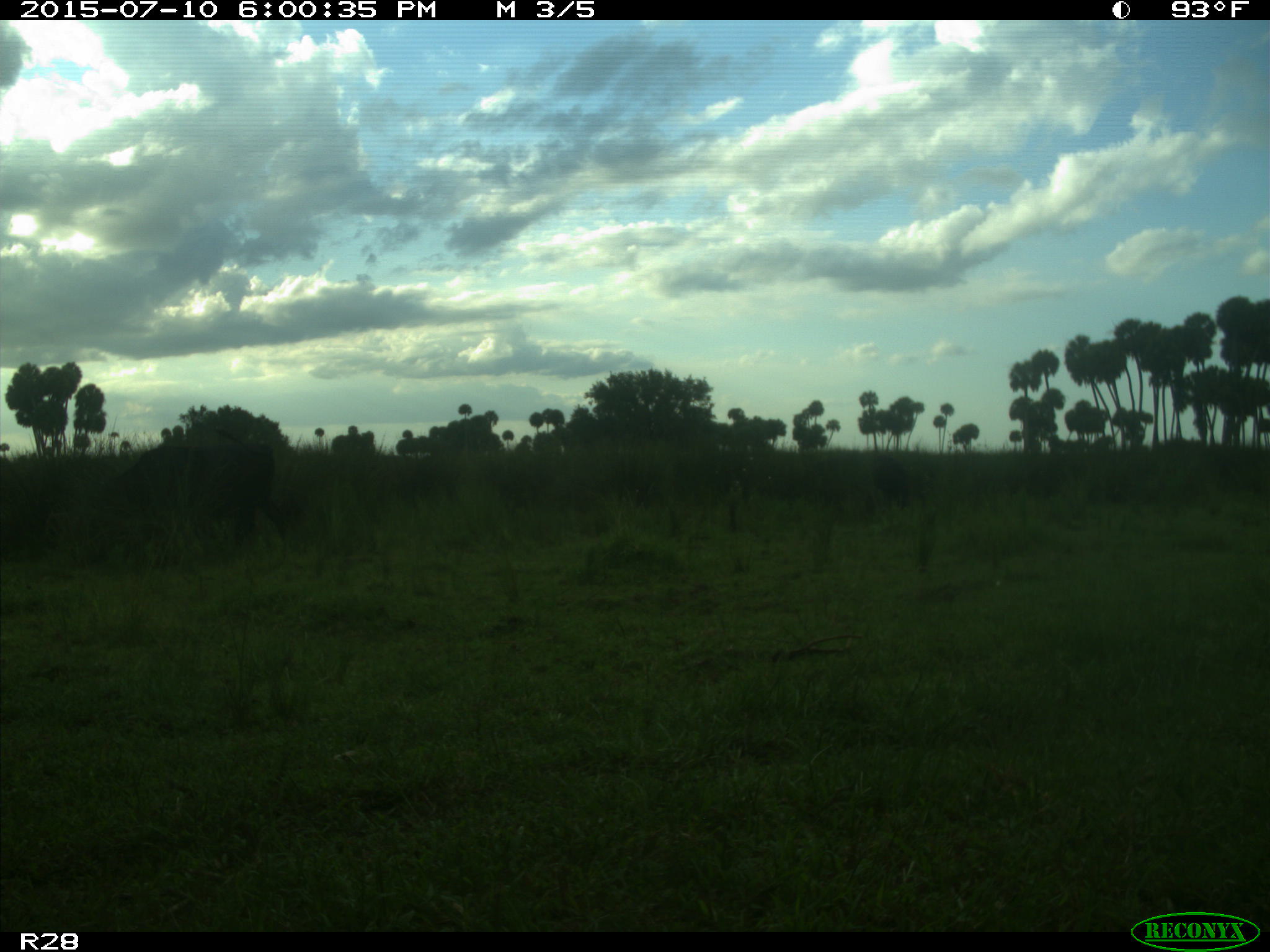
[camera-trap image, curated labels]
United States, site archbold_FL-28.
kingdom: Animalia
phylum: Chordata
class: Mammalia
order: Artiodactyla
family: Bovidae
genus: Bos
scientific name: Bos taurus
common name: domestic cow